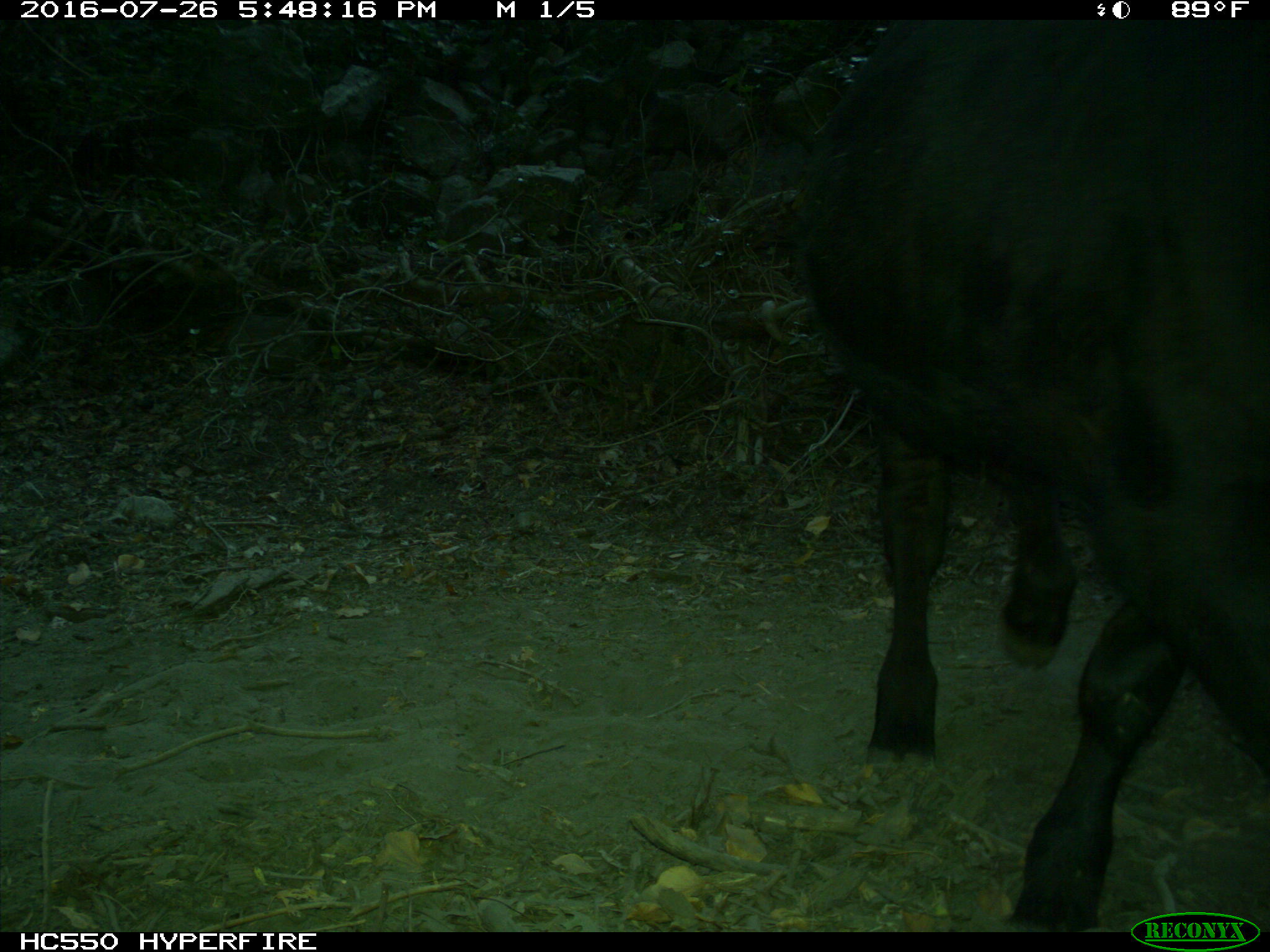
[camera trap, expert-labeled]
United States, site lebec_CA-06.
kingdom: Animalia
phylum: Chordata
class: Mammalia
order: Artiodactyla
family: Bovidae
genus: Bos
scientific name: Bos taurus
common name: domestic cow